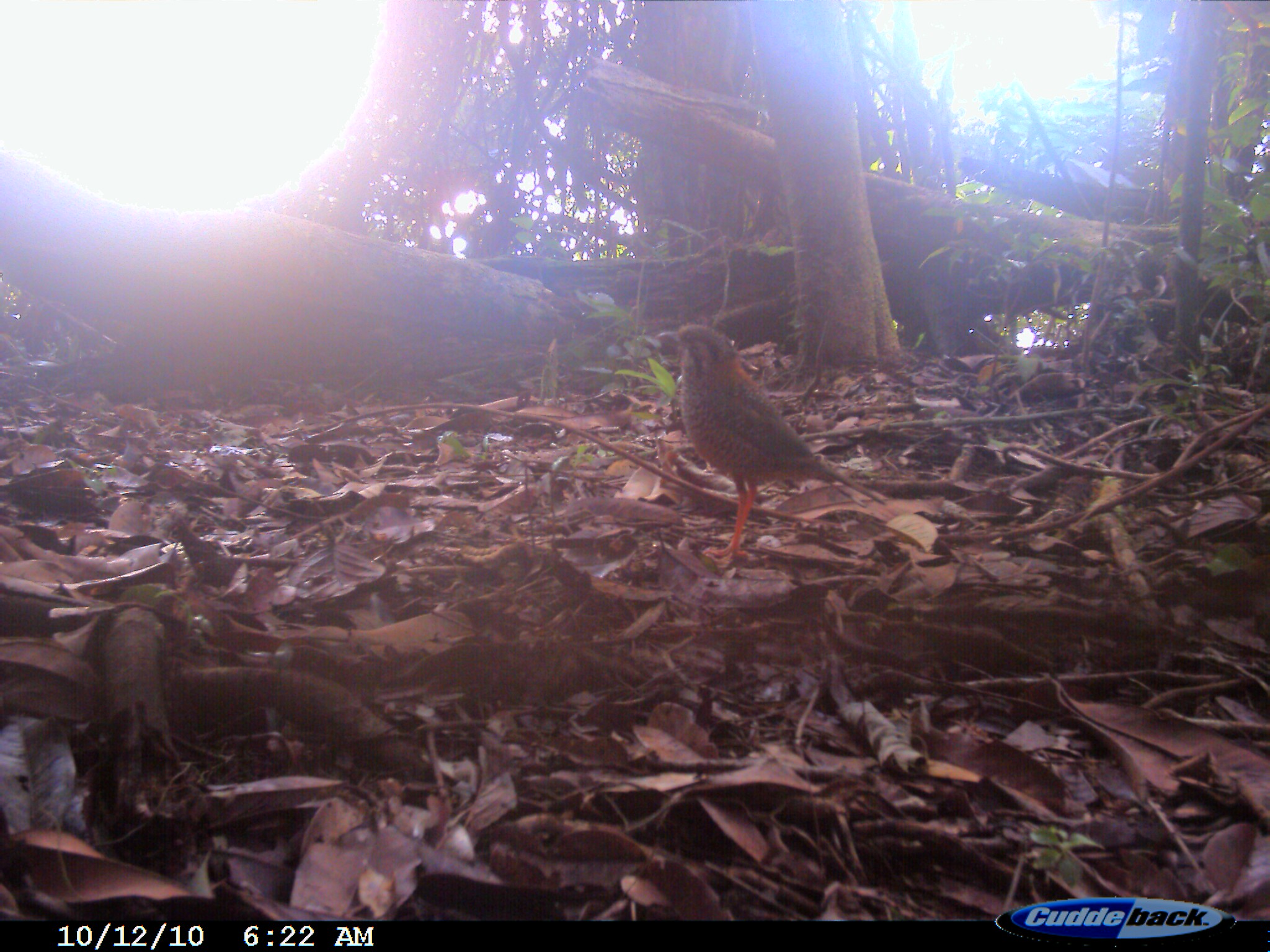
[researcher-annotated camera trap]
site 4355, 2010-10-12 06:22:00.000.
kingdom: Animalia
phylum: Chordata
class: Aves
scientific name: Aves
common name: bird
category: unknown bird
Unknown bird (bird) (Aves), count 1.